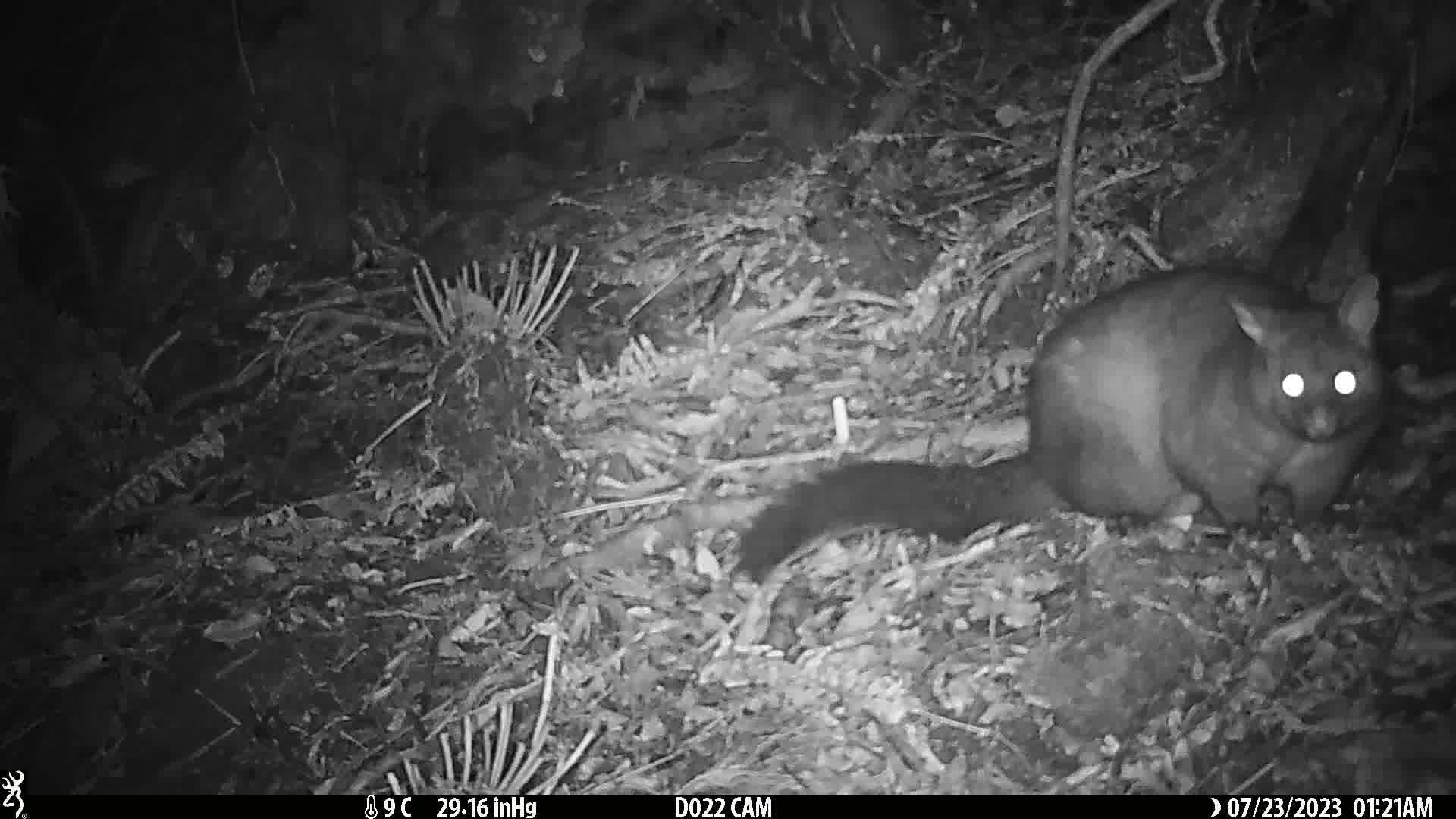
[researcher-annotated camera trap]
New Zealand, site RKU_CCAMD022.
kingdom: Animalia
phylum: Chordata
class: Mammalia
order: Diprotodontia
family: Phalangeridae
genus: Trichosurus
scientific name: Trichosurus vulpecula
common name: common brushtail possum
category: possum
Possum (common brushtail possum) (Trichosurus vulpecula).